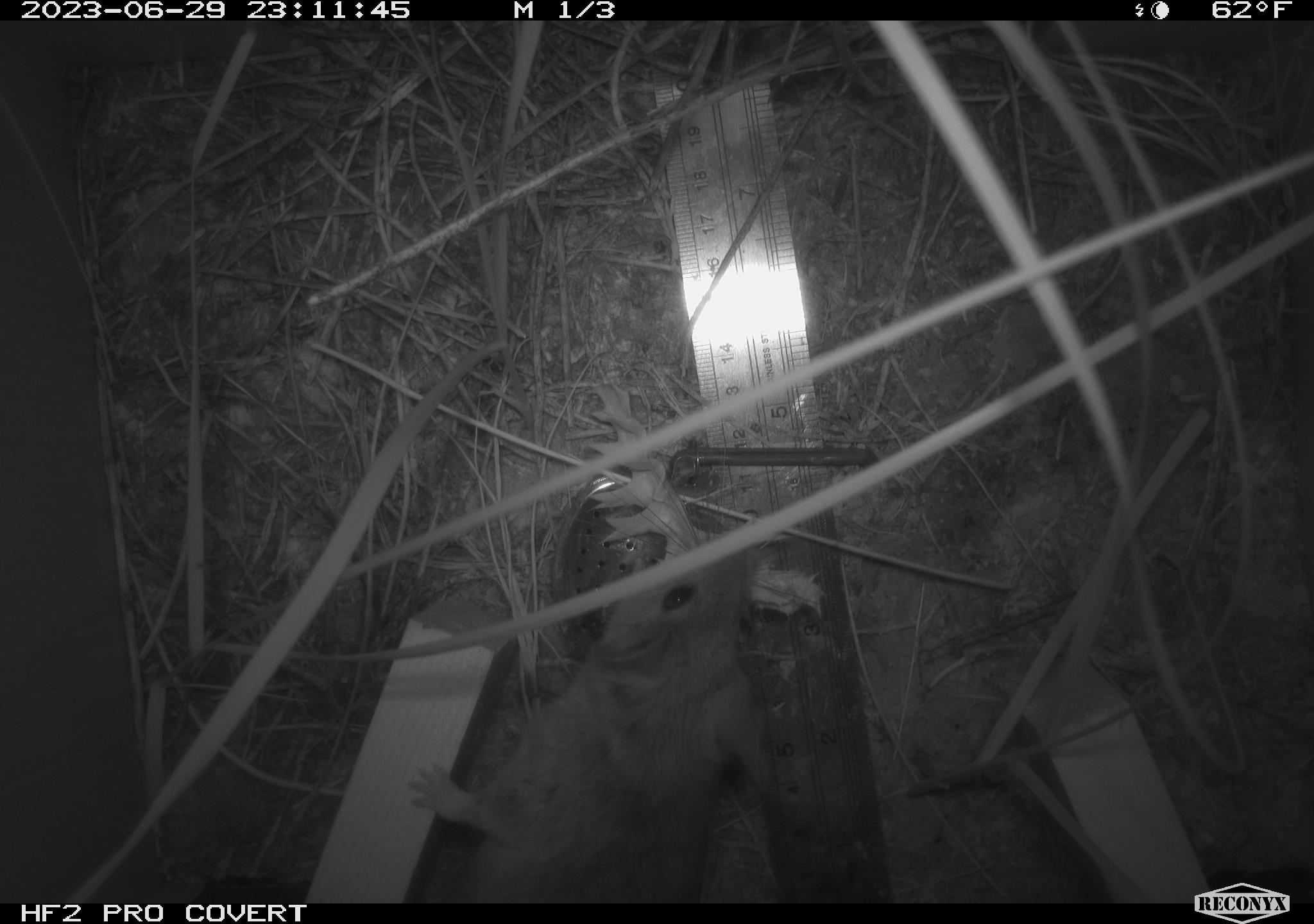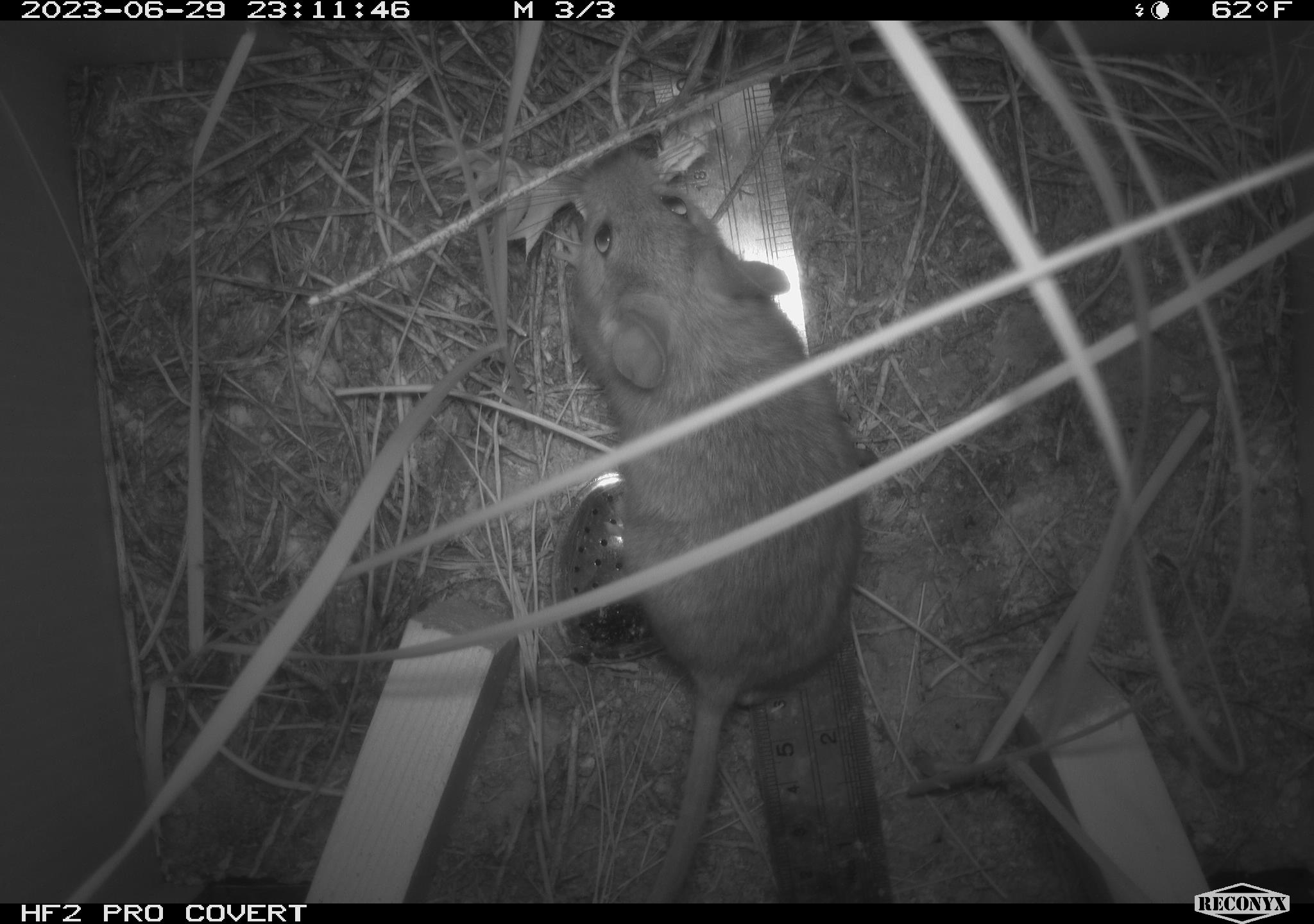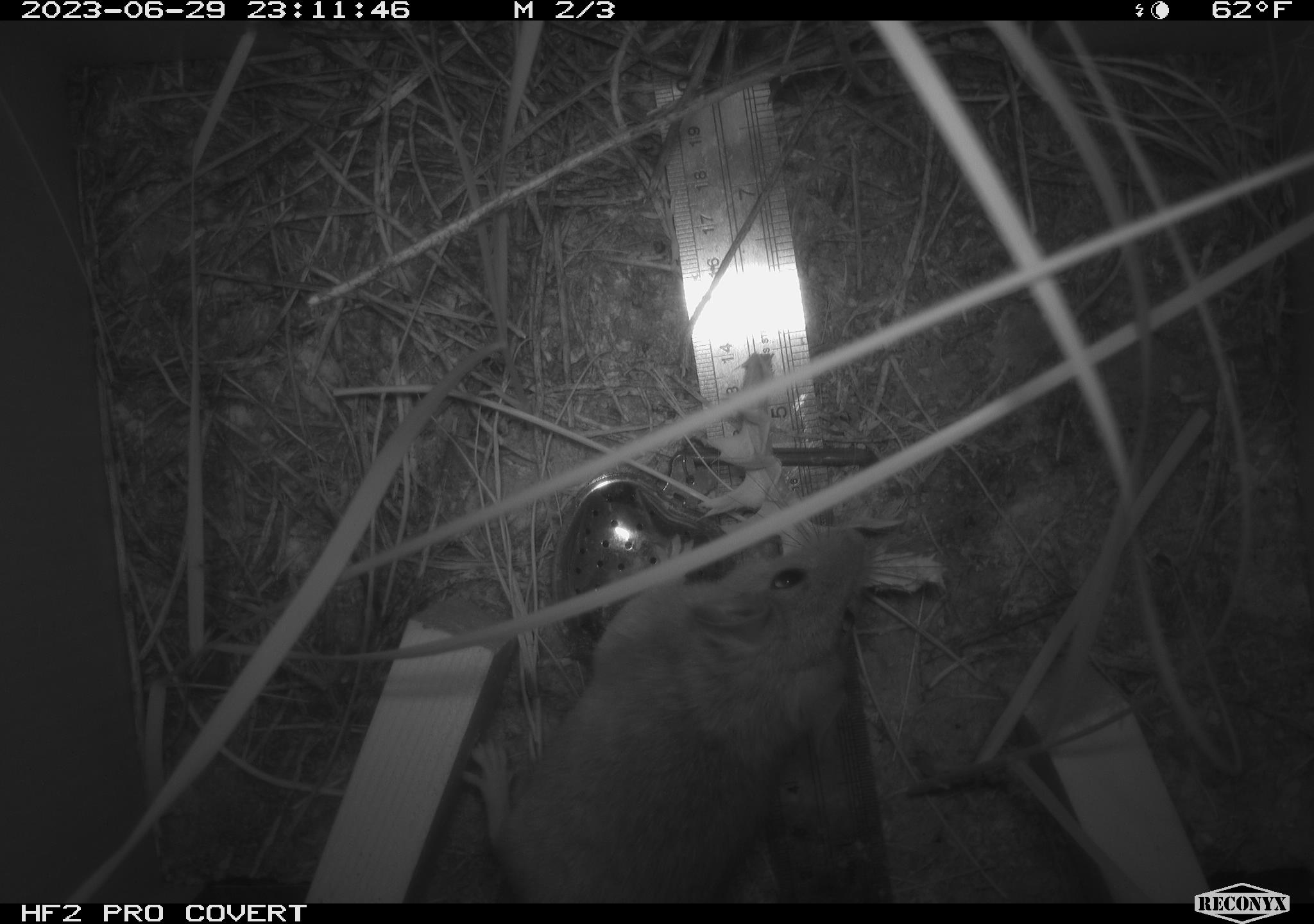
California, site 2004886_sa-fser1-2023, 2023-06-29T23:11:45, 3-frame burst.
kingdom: Animalia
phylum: Chordata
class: Mammalia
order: Rodentia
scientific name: Rodentia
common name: mouse species